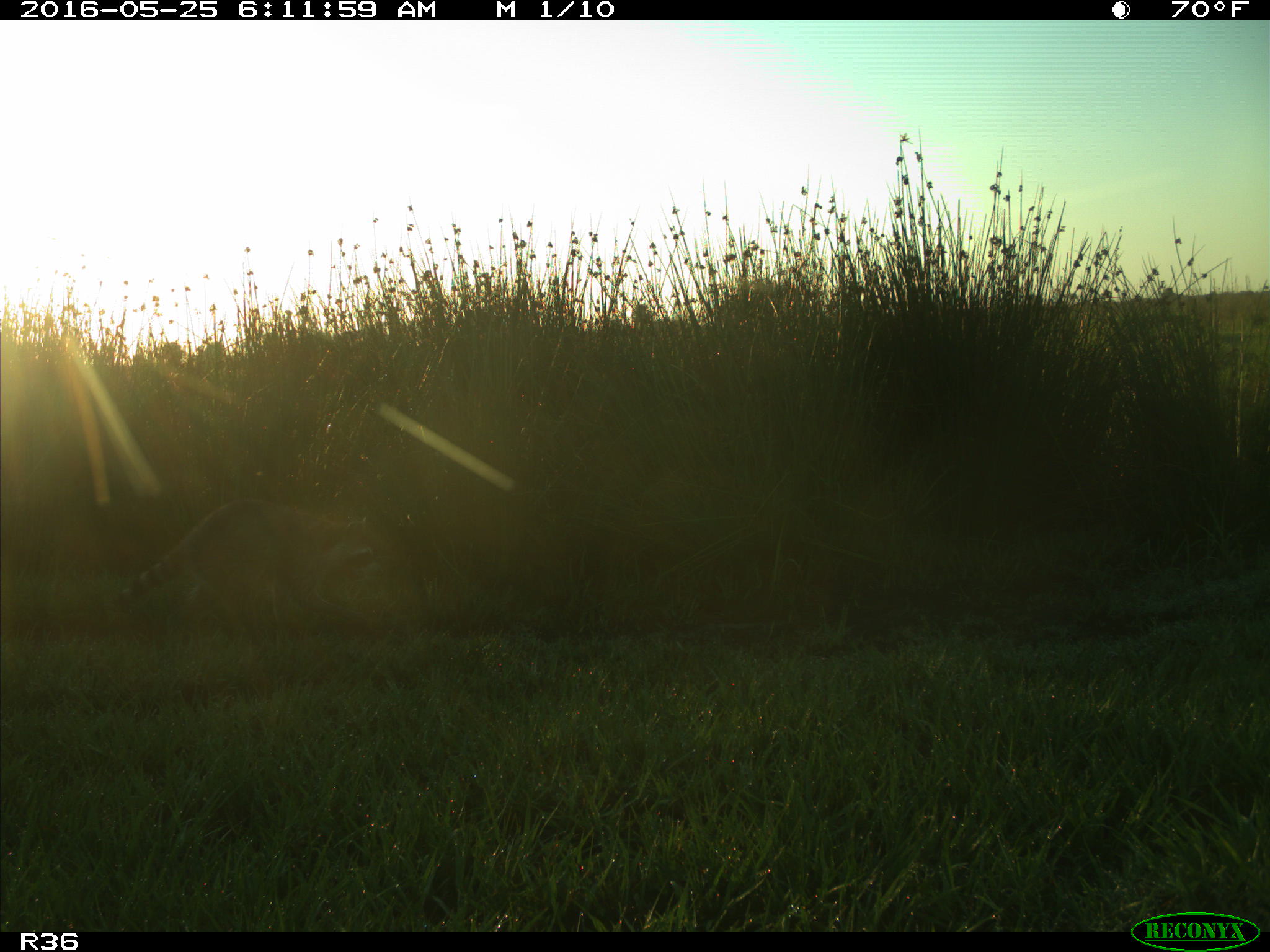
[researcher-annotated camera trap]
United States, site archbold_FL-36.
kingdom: Animalia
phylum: Chordata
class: Mammalia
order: Carnivora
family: Procyonidae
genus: Procyon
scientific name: Procyon lotor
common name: common raccoon